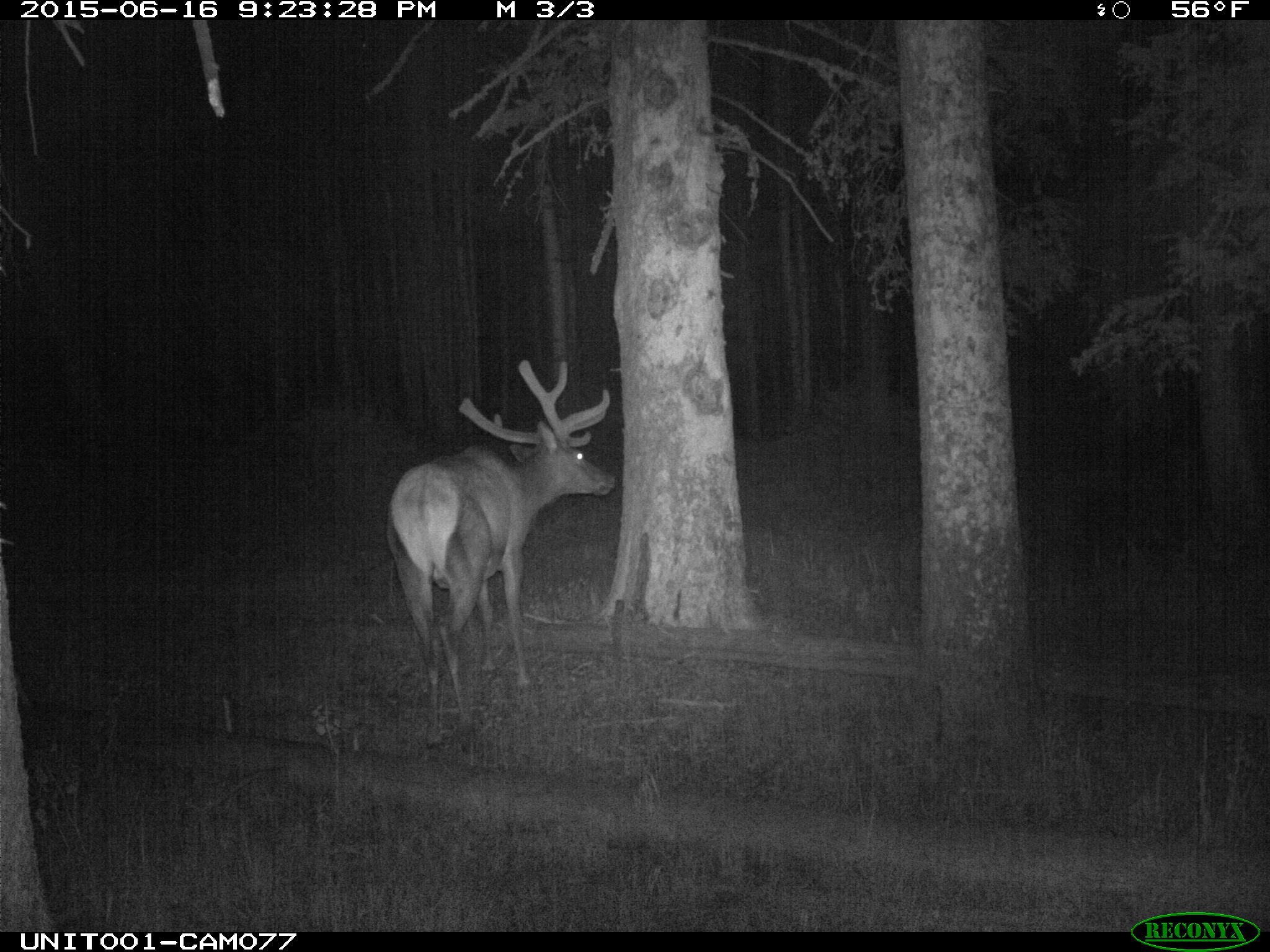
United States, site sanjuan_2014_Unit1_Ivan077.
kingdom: Animalia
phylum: Chordata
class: Mammalia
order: Artiodactyla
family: Cervidae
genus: Cervus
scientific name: Cervus elaphus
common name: red deer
Cervus elaphus (red deer).